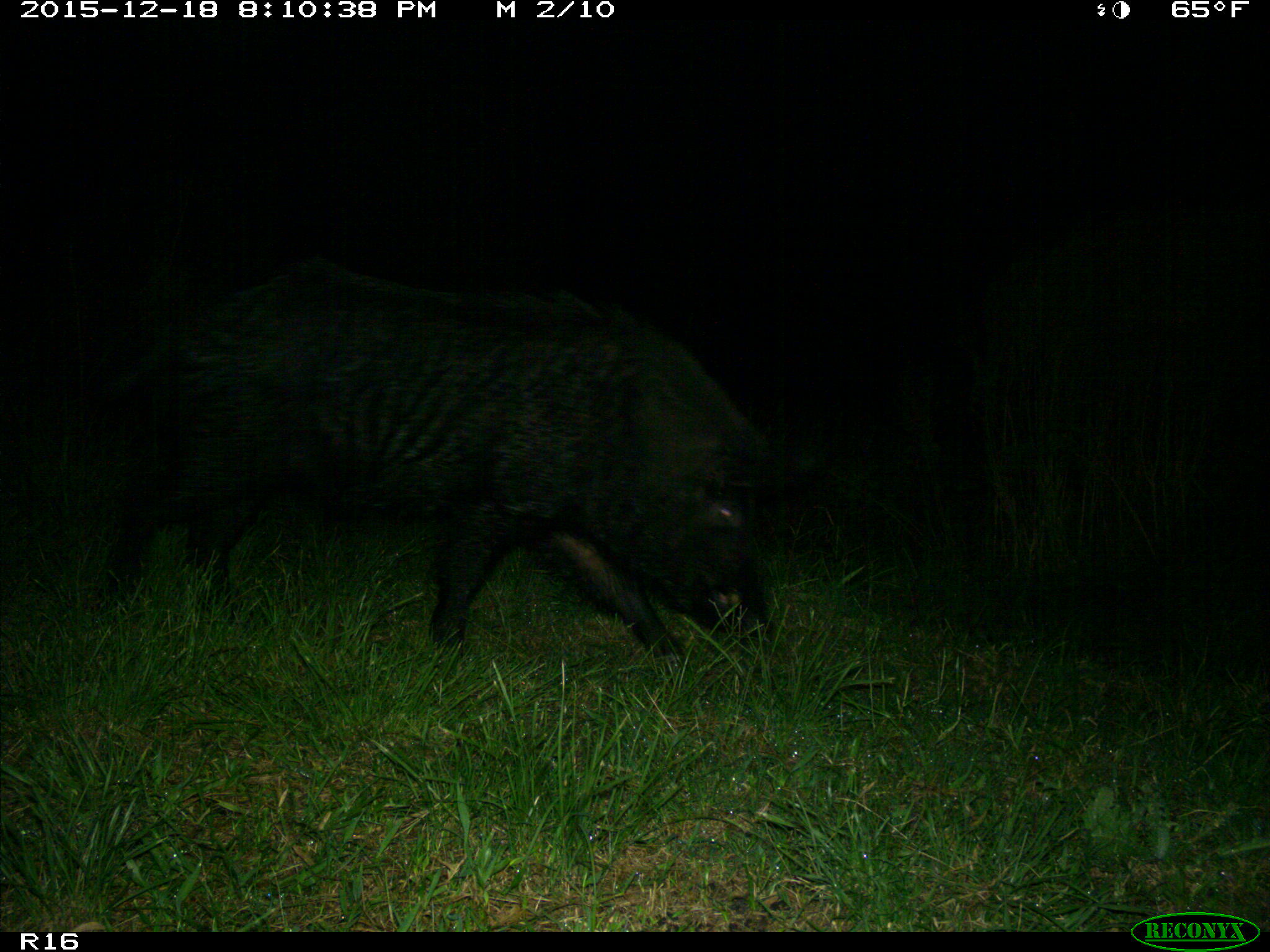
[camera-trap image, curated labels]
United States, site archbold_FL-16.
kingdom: Animalia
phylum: Chordata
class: Mammalia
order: Artiodactyla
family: Suidae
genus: Sus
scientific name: Sus scrofa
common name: wild boar